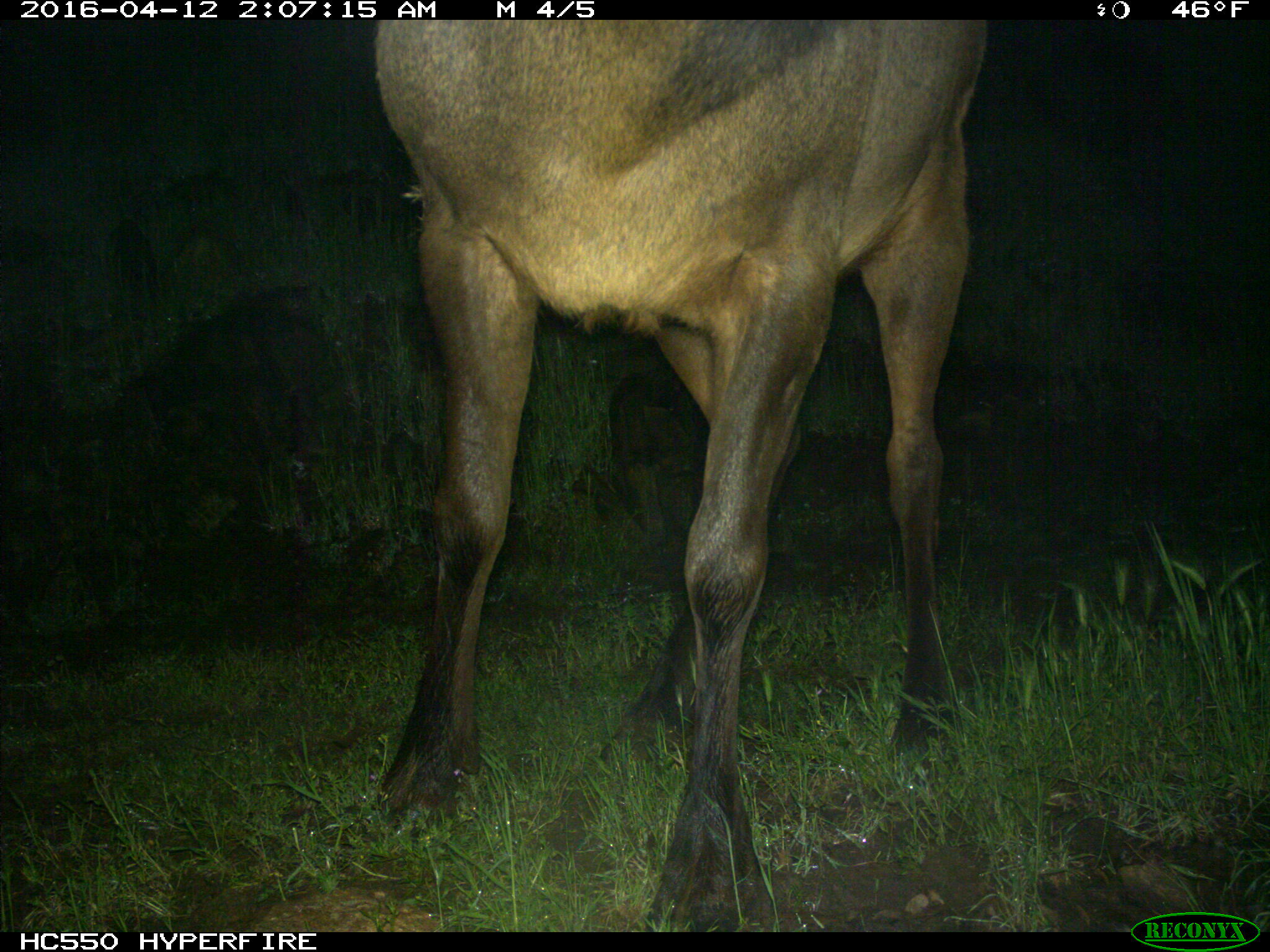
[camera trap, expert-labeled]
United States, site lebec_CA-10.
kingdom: Animalia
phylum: Chordata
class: Mammalia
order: Artiodactyla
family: Cervidae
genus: Cervus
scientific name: Cervus canadensis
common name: elk